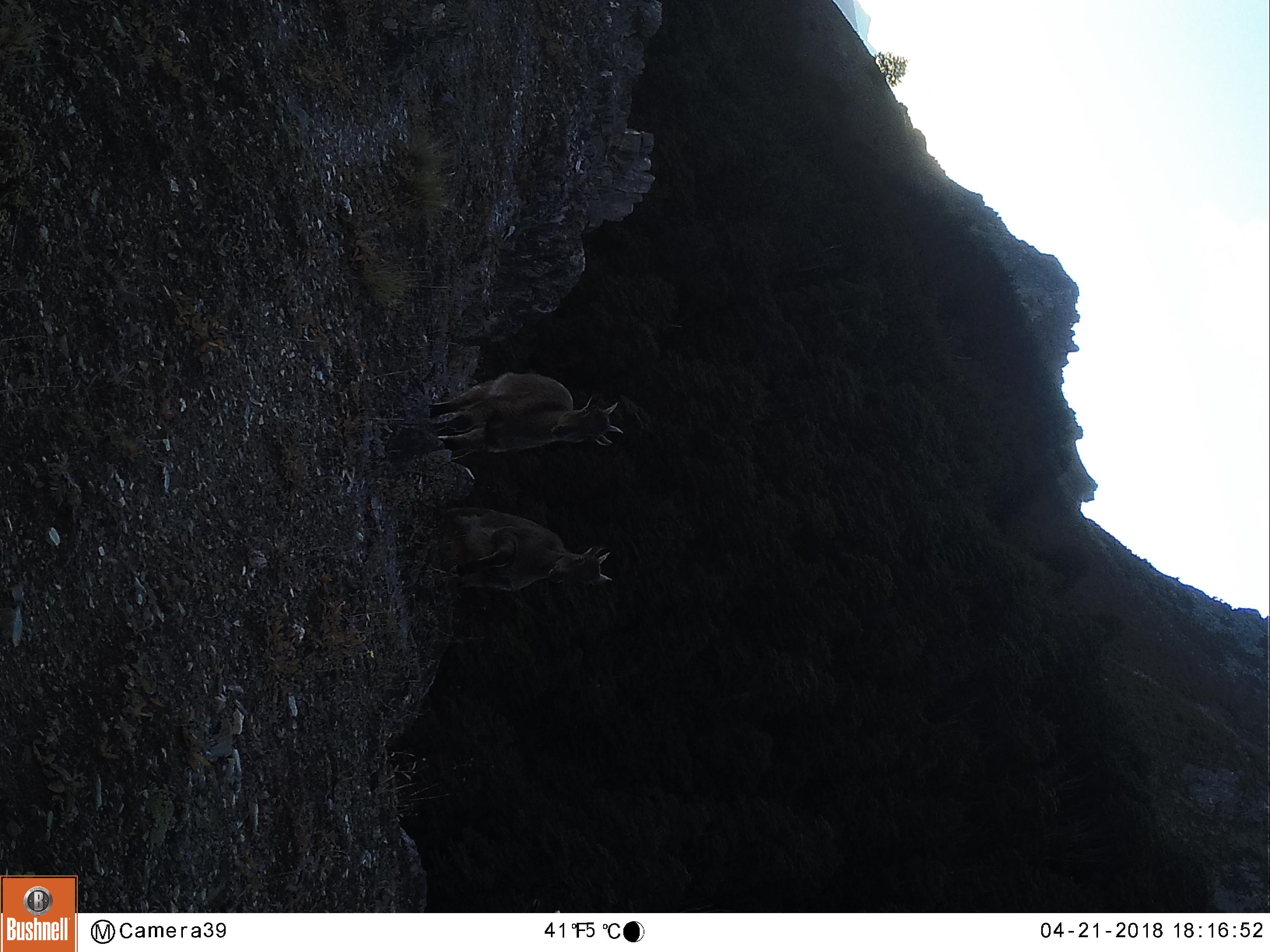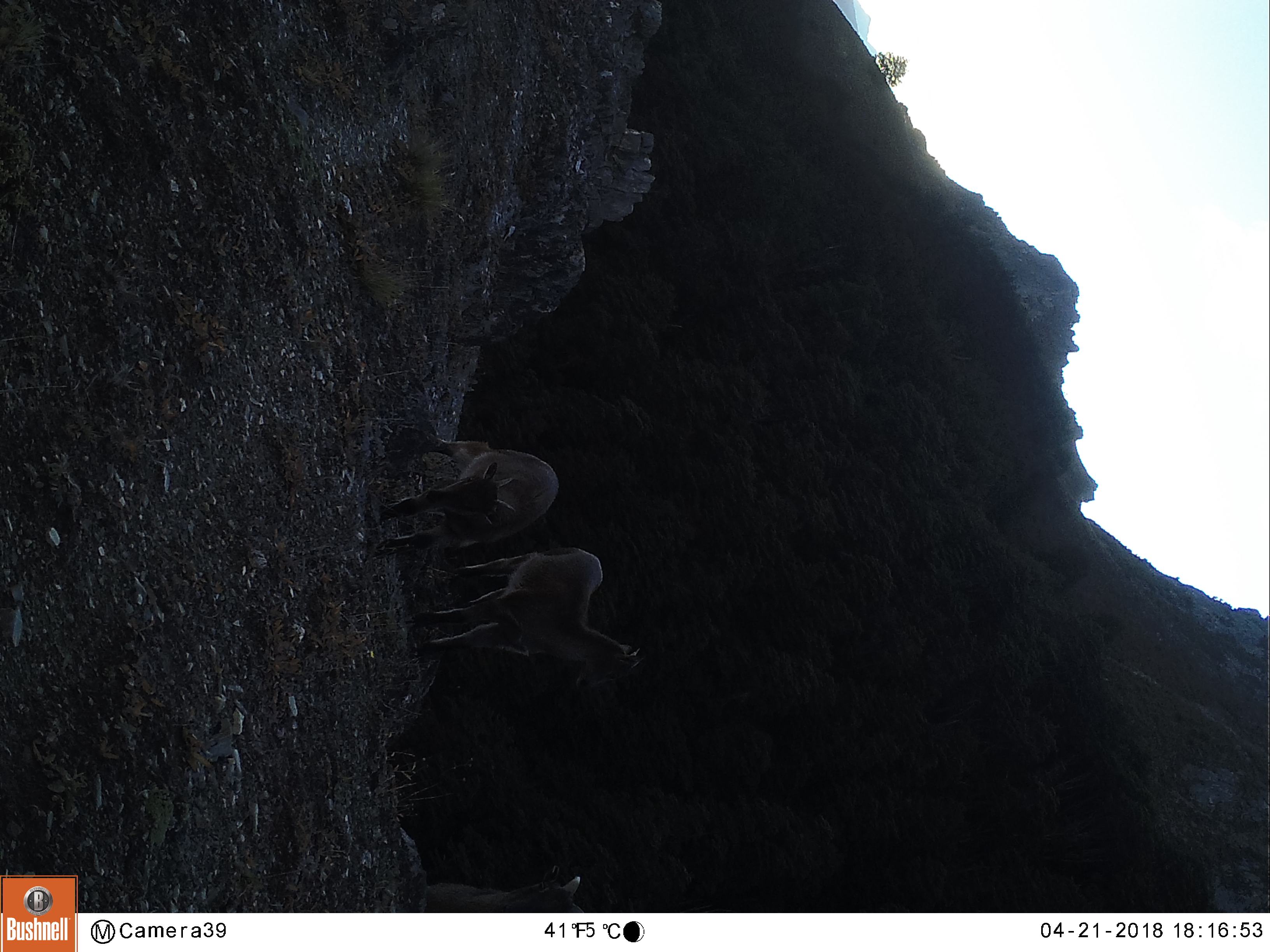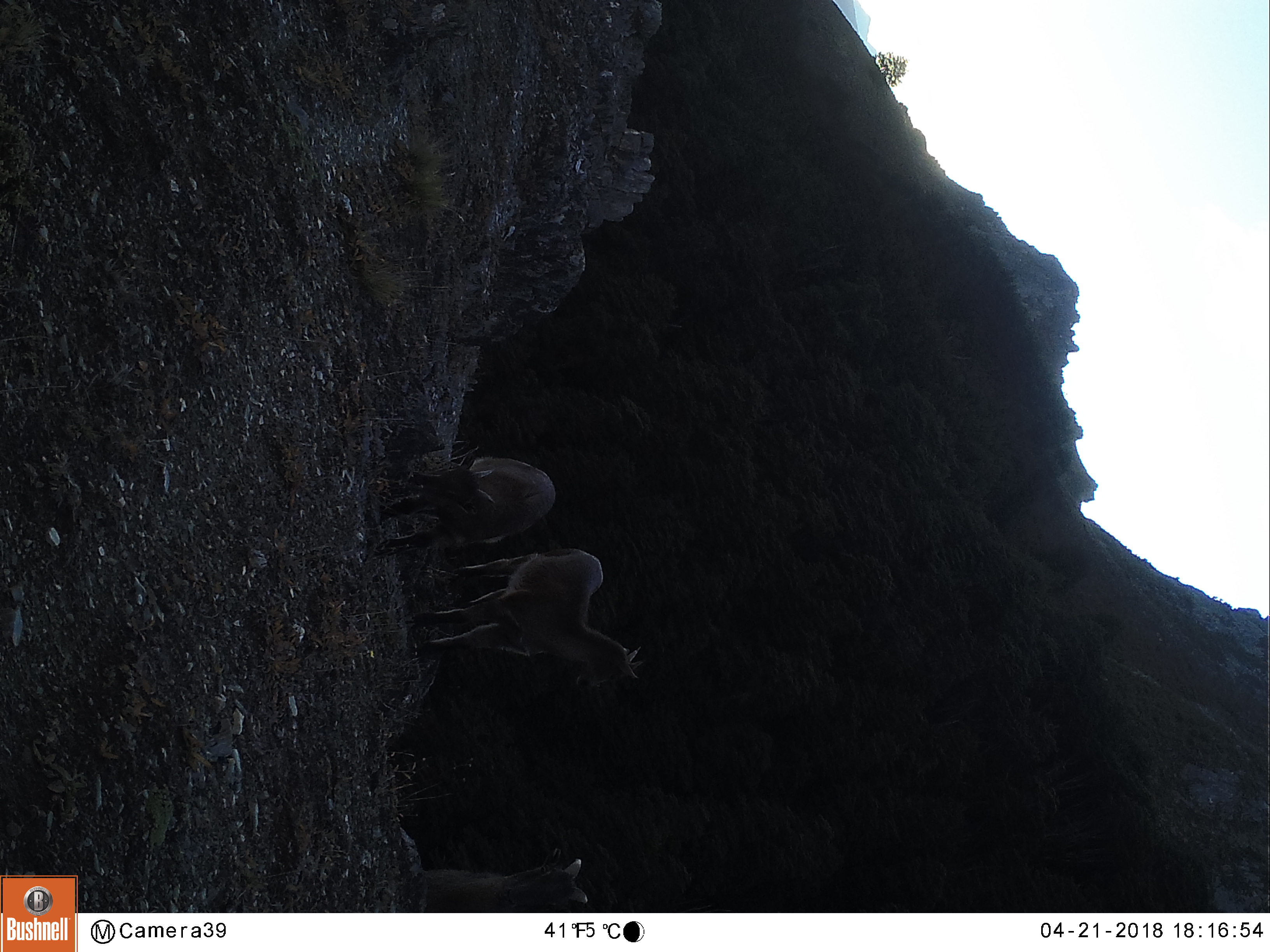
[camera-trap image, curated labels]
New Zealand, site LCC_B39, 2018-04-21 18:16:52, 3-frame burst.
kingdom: Animalia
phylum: Chordata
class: Mammalia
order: Artiodactyla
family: Bovidae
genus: Nilgiritragus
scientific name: Nilgiritragus hylocrius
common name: tahr